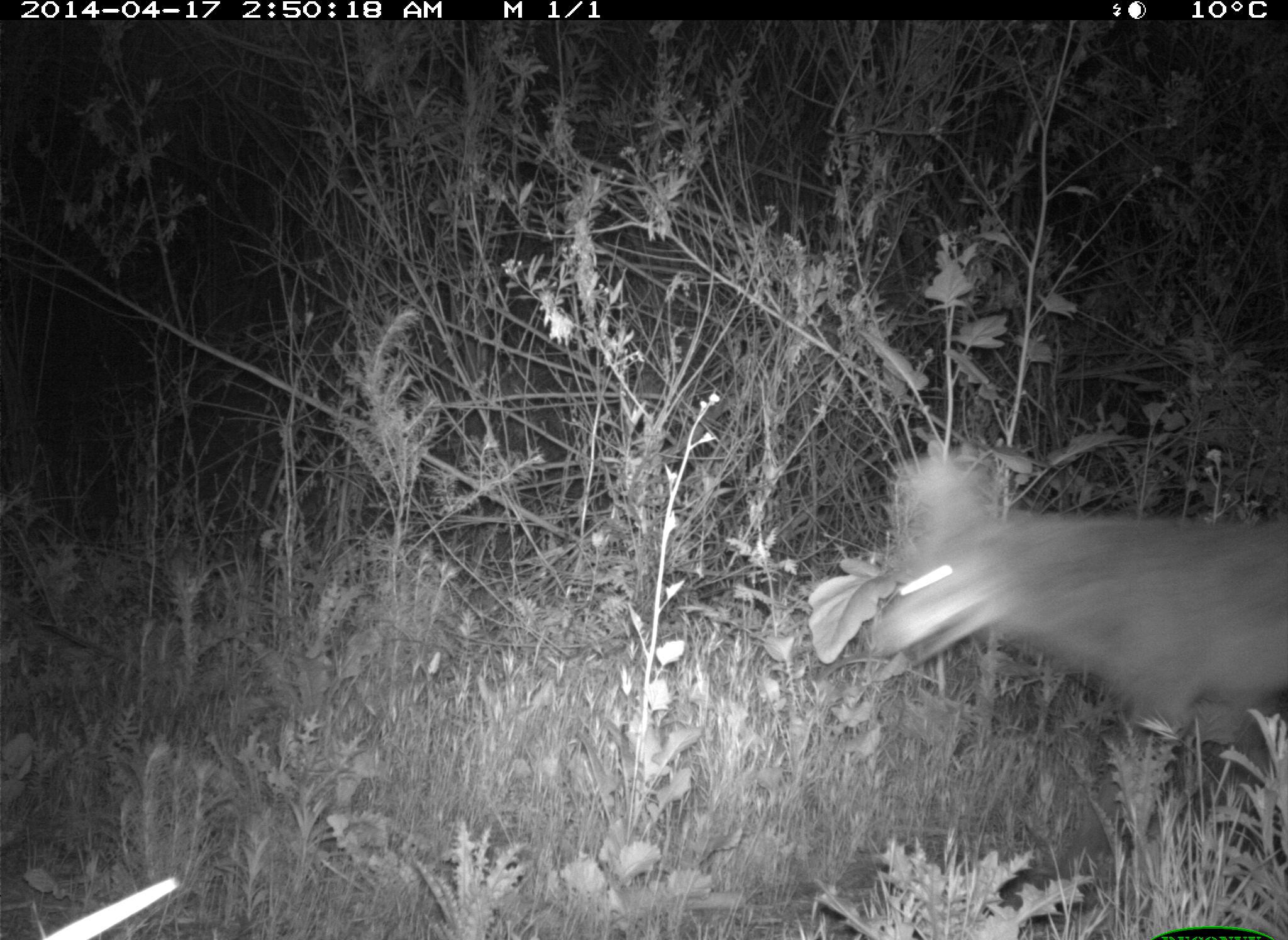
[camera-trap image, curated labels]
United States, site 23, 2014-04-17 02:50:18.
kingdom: Animalia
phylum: Chordata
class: Mammalia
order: Carnivora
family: Canidae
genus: Canis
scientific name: Canis latrans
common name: coyote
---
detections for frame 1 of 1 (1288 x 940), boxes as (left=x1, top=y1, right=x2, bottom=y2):
coyote: (left=868, top=456, right=1288, bottom=925)